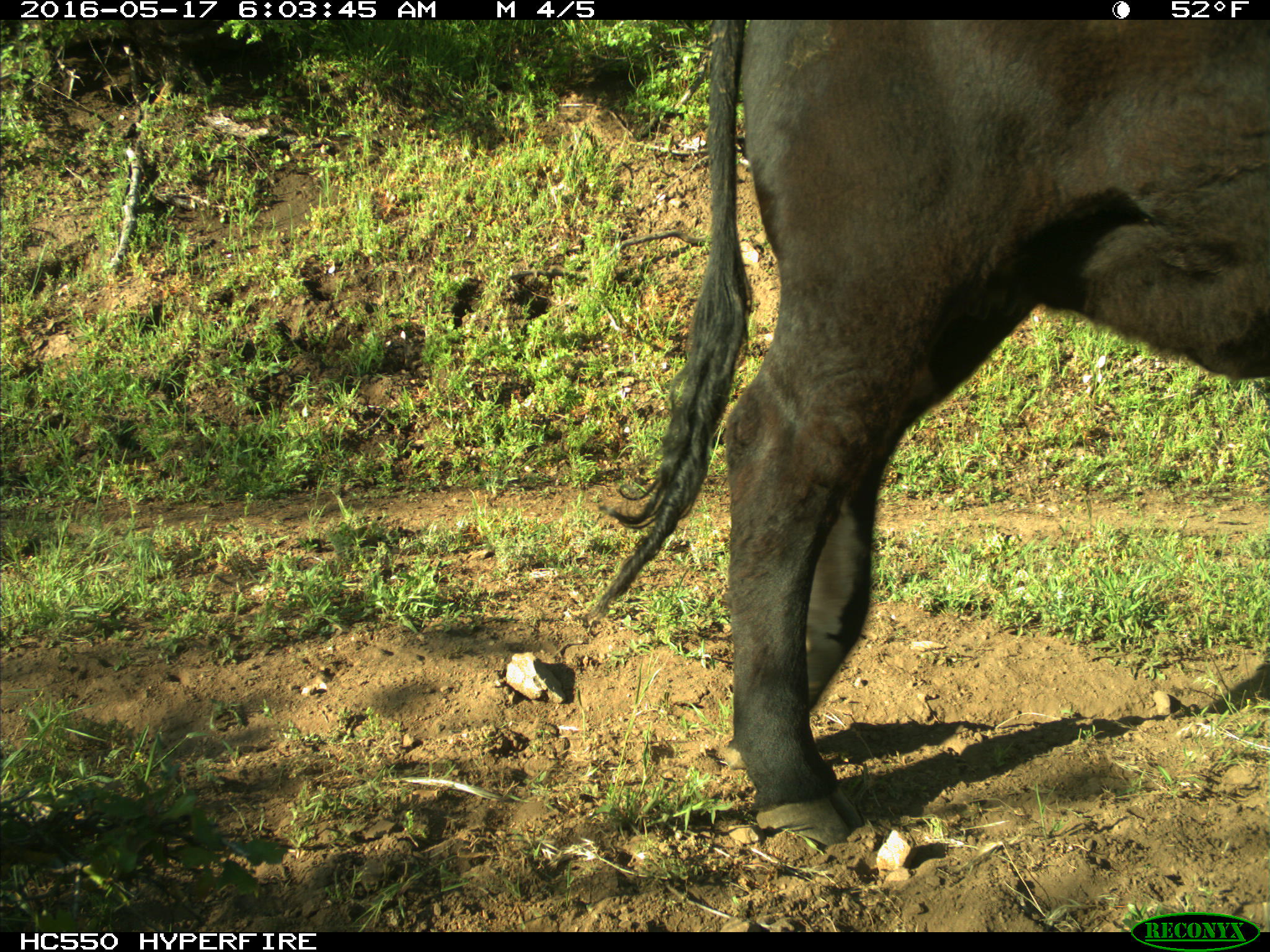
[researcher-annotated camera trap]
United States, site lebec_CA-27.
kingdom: Animalia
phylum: Chordata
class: Mammalia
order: Artiodactyla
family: Bovidae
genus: Bos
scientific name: Bos taurus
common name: domestic cow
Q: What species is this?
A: Bos taurus (domestic cow).